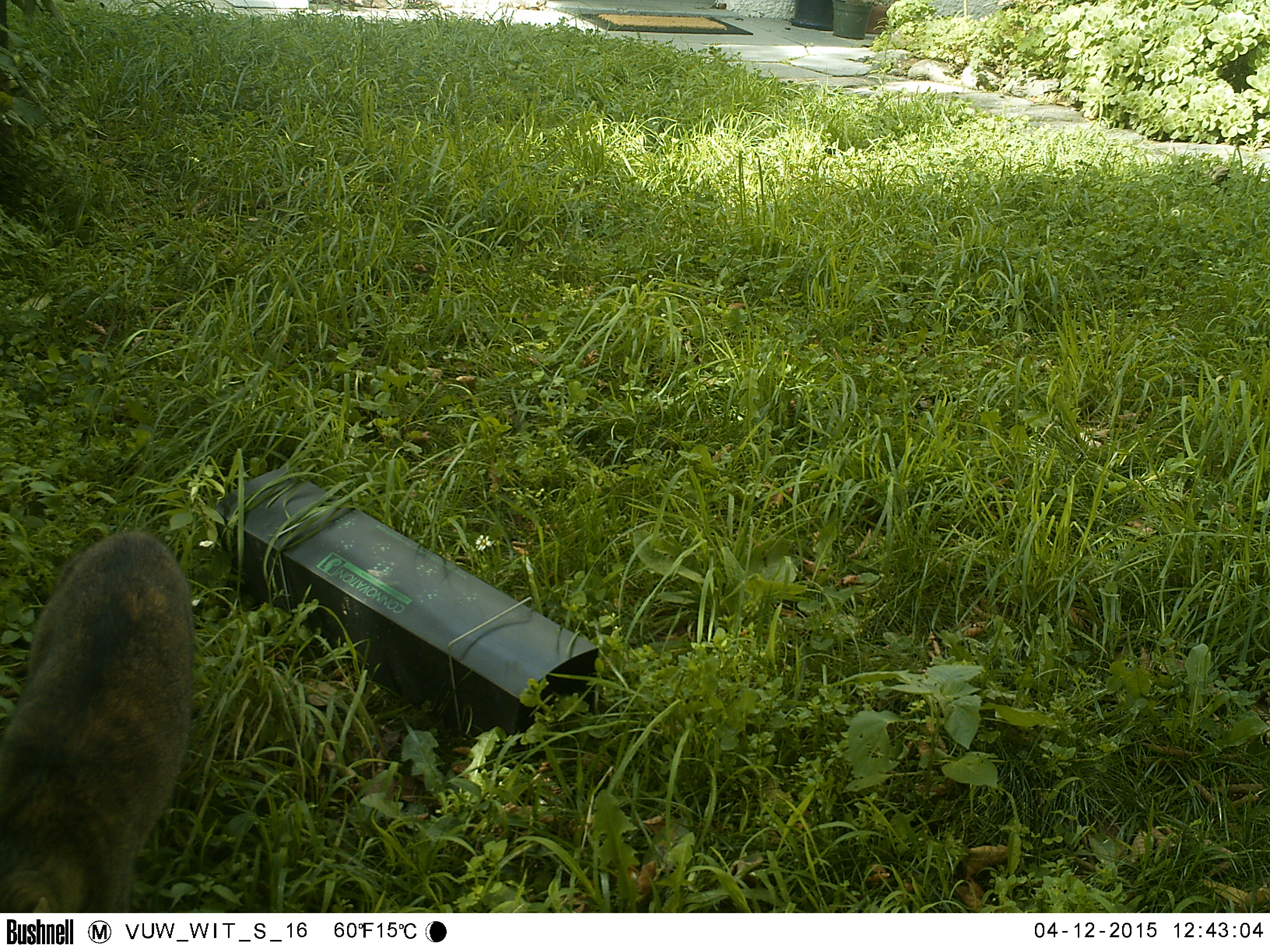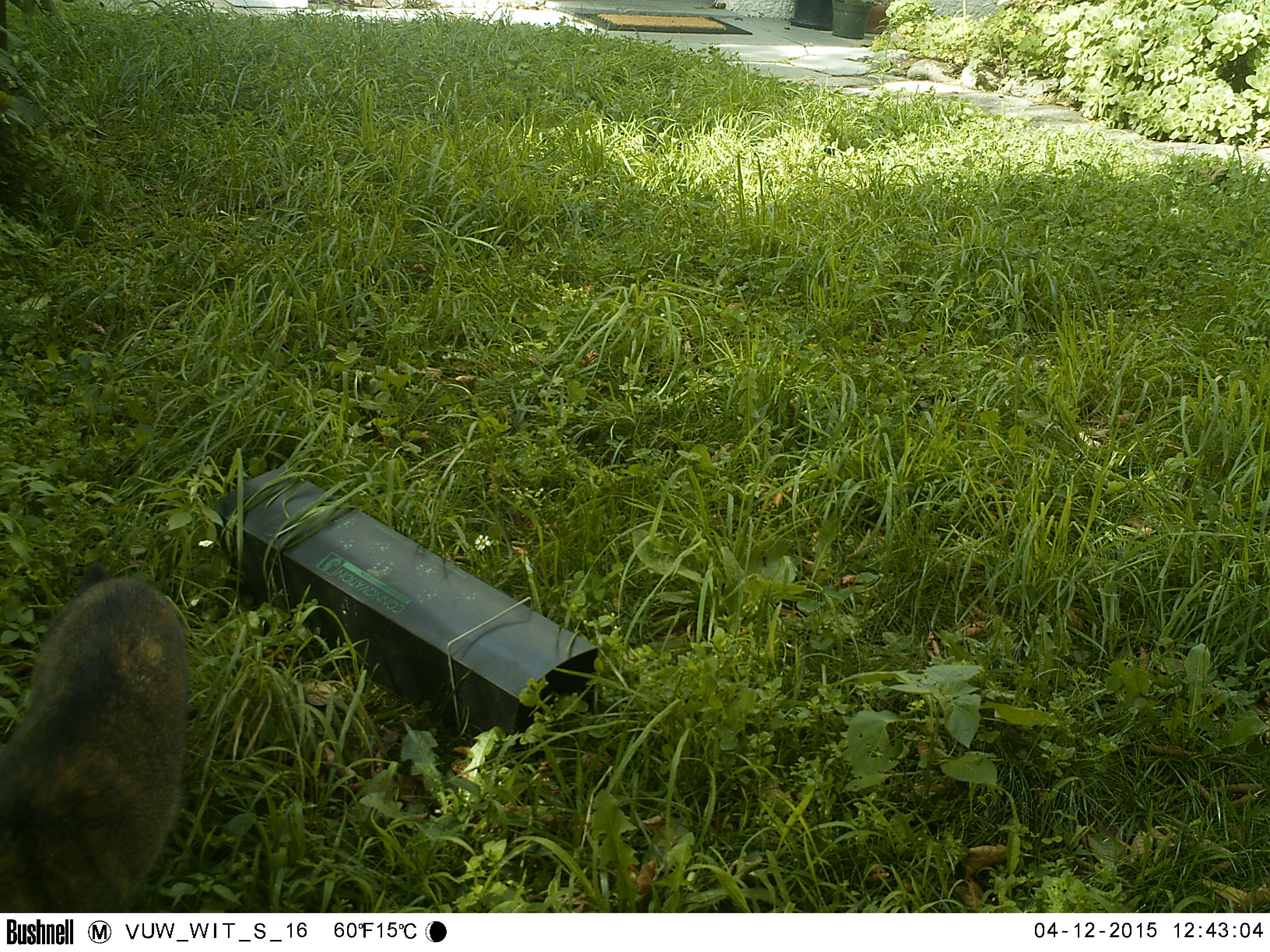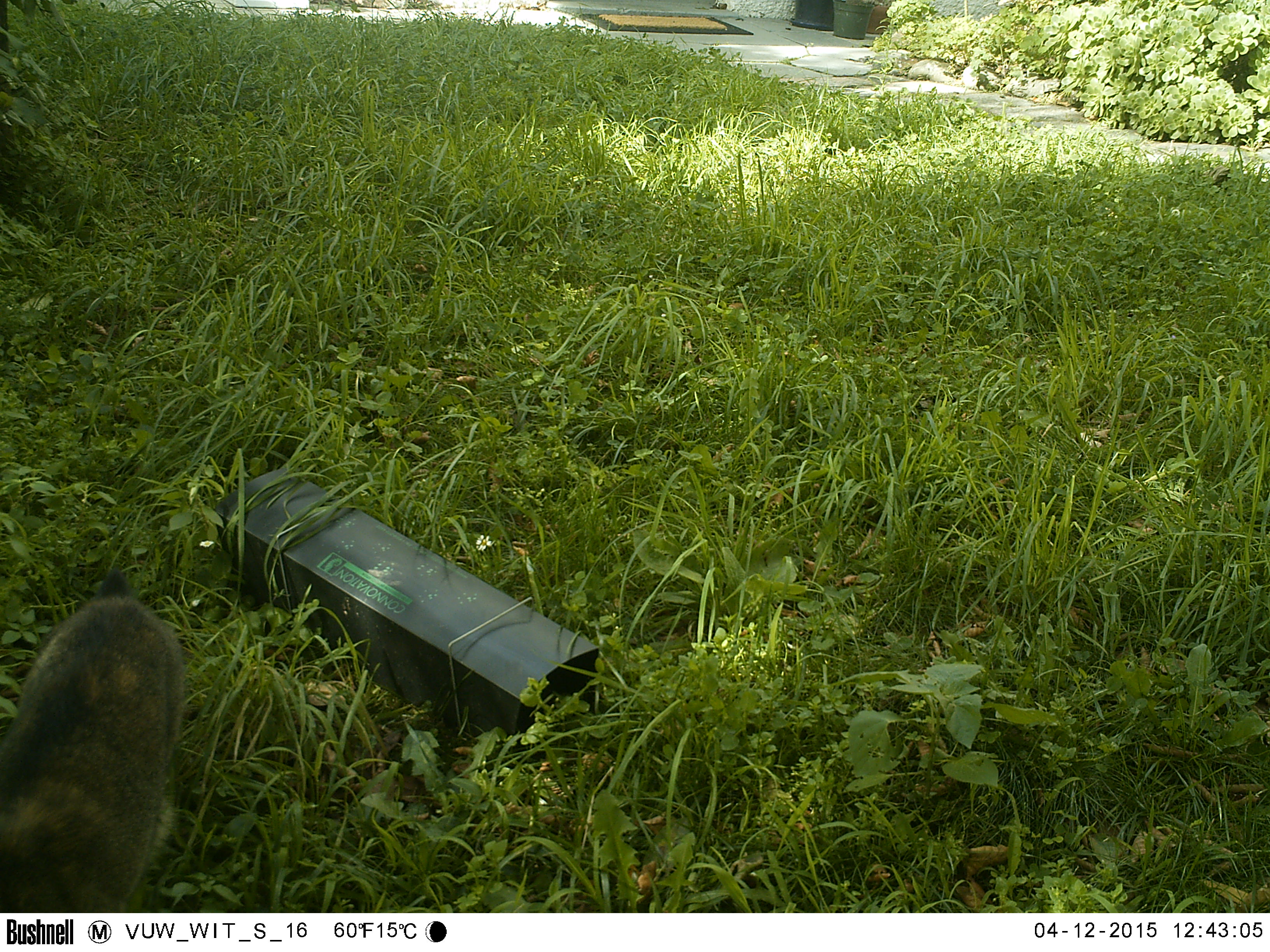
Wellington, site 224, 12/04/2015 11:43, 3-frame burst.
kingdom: Animalia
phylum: Chordata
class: Mammalia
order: Carnivora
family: Felidae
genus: Felis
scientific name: Felis catus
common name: cat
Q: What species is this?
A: Cat (Felis catus).